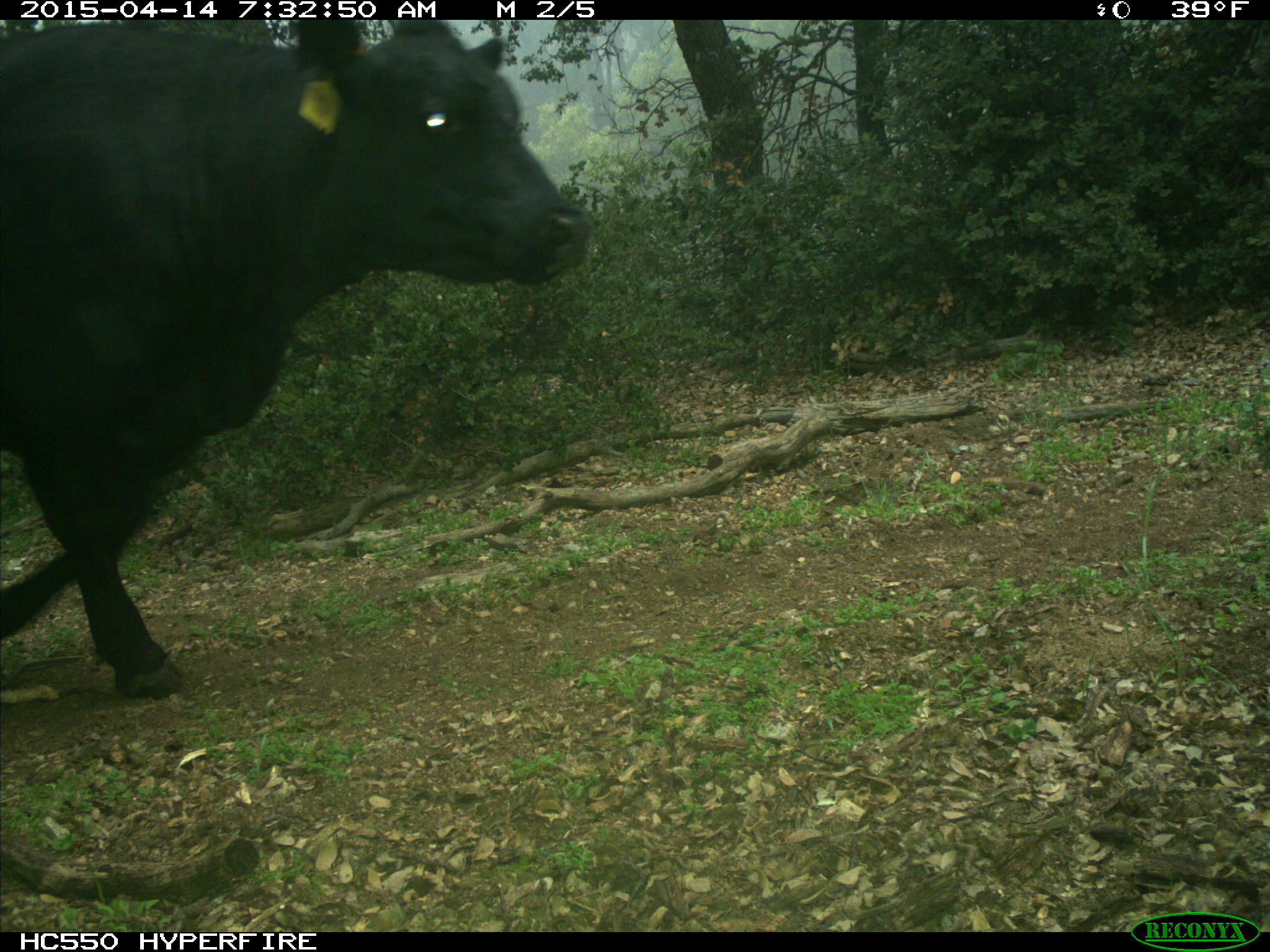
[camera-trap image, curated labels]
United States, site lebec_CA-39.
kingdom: Animalia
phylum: Chordata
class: Mammalia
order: Artiodactyla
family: Bovidae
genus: Bos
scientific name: Bos taurus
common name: domestic cow